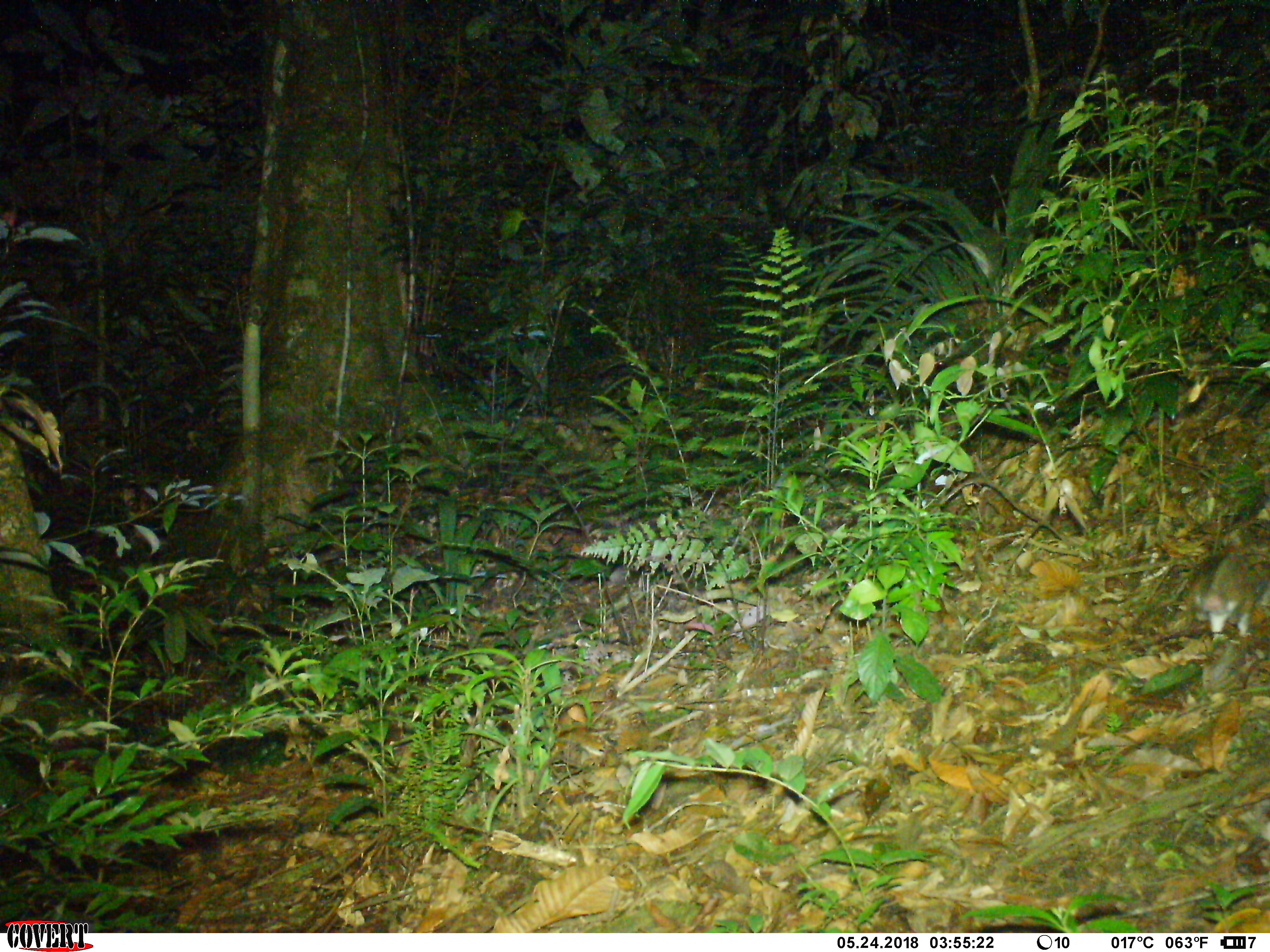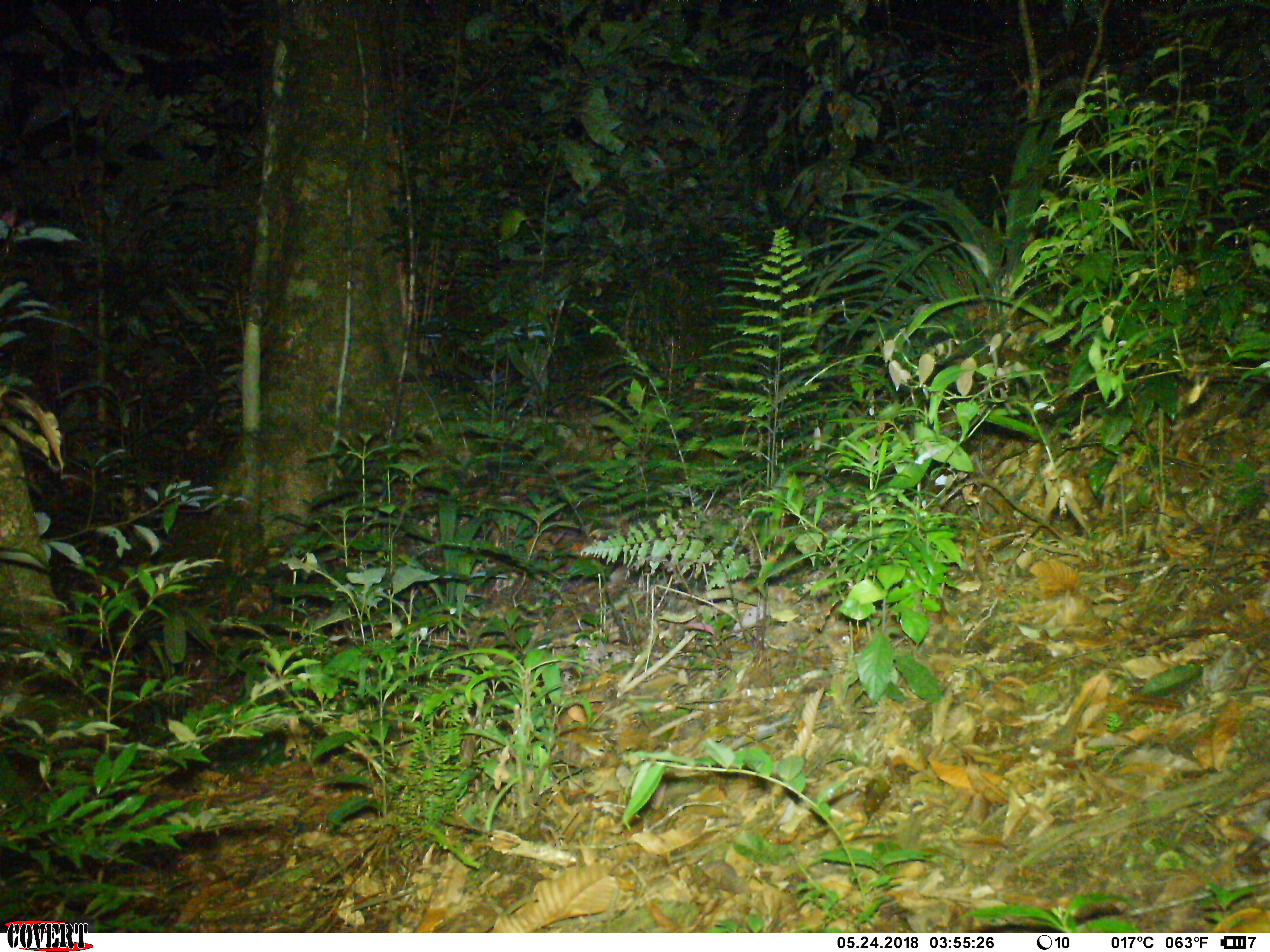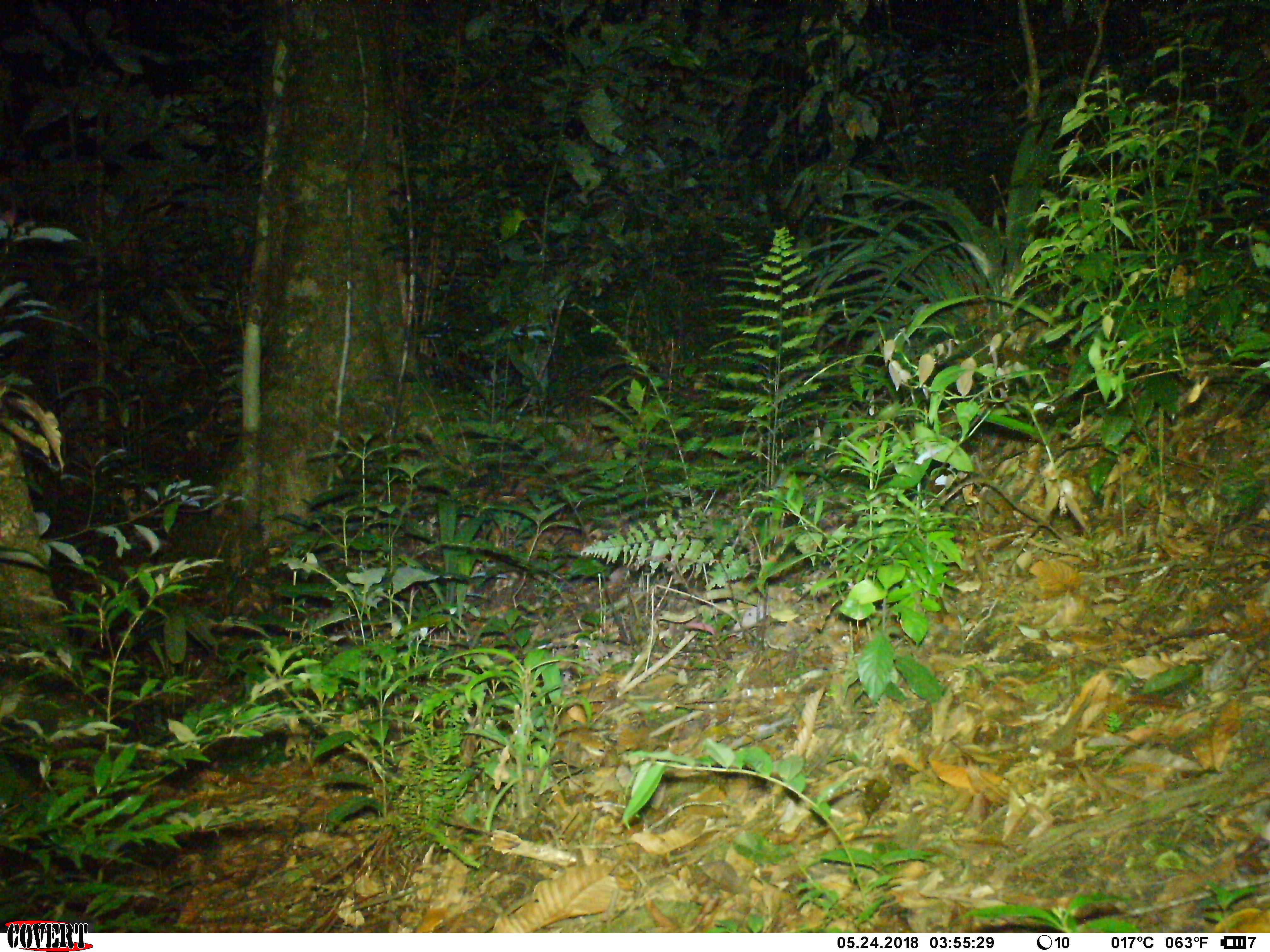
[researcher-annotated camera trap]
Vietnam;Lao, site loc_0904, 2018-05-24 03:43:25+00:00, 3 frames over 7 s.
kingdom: Animalia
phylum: Chordata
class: Mammalia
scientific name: Mammalia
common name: mammal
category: unidentified small mammal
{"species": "unidentified small mammal (mammal) (Mammalia)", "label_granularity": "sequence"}